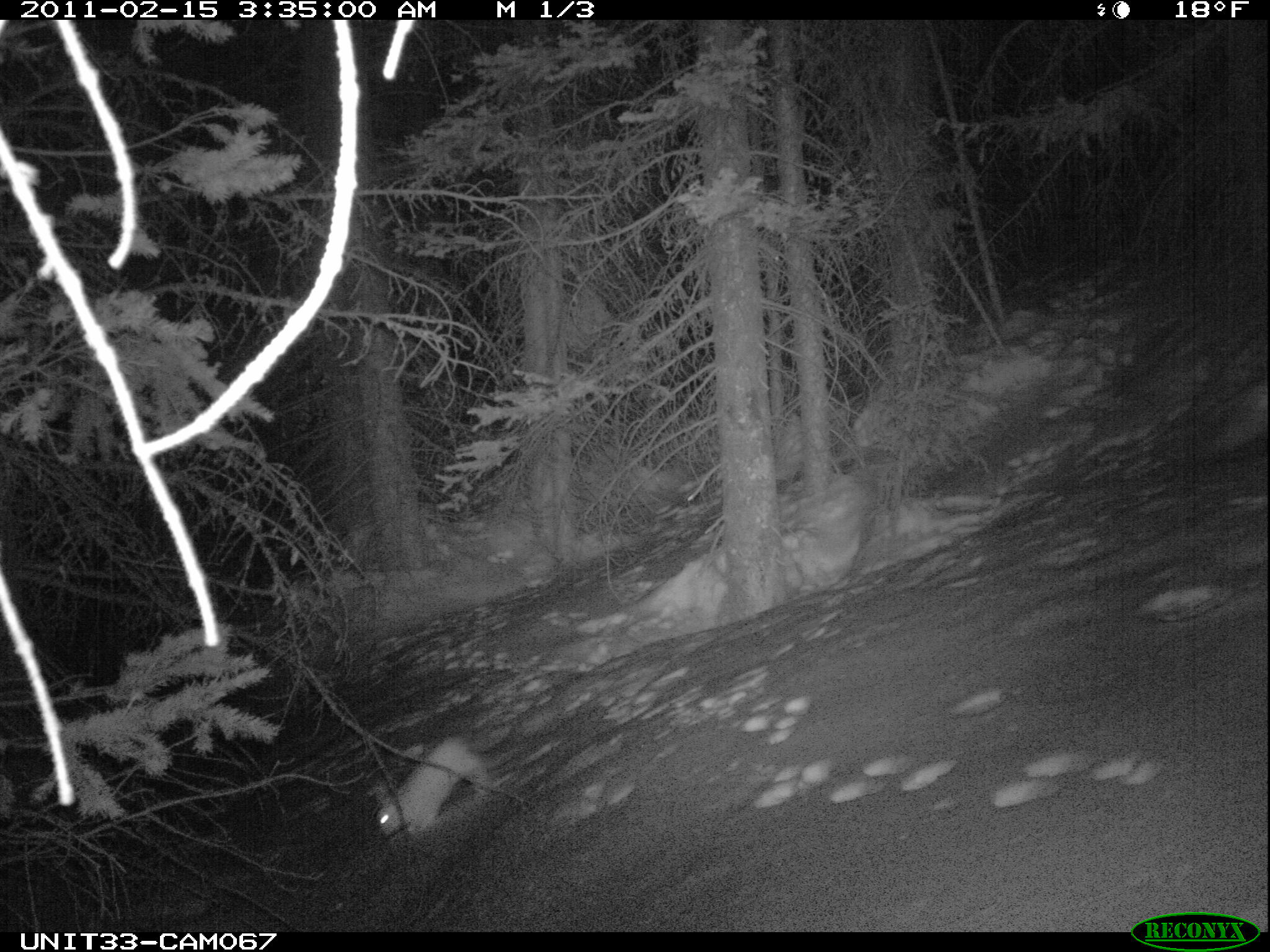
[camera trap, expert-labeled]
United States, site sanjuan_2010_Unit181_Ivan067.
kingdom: Animalia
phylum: Chordata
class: Mammalia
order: Lagomorpha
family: Leporidae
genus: Lepus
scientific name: Lepus americanus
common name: snowshoe hare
Lepus americanus (snowshoe hare).